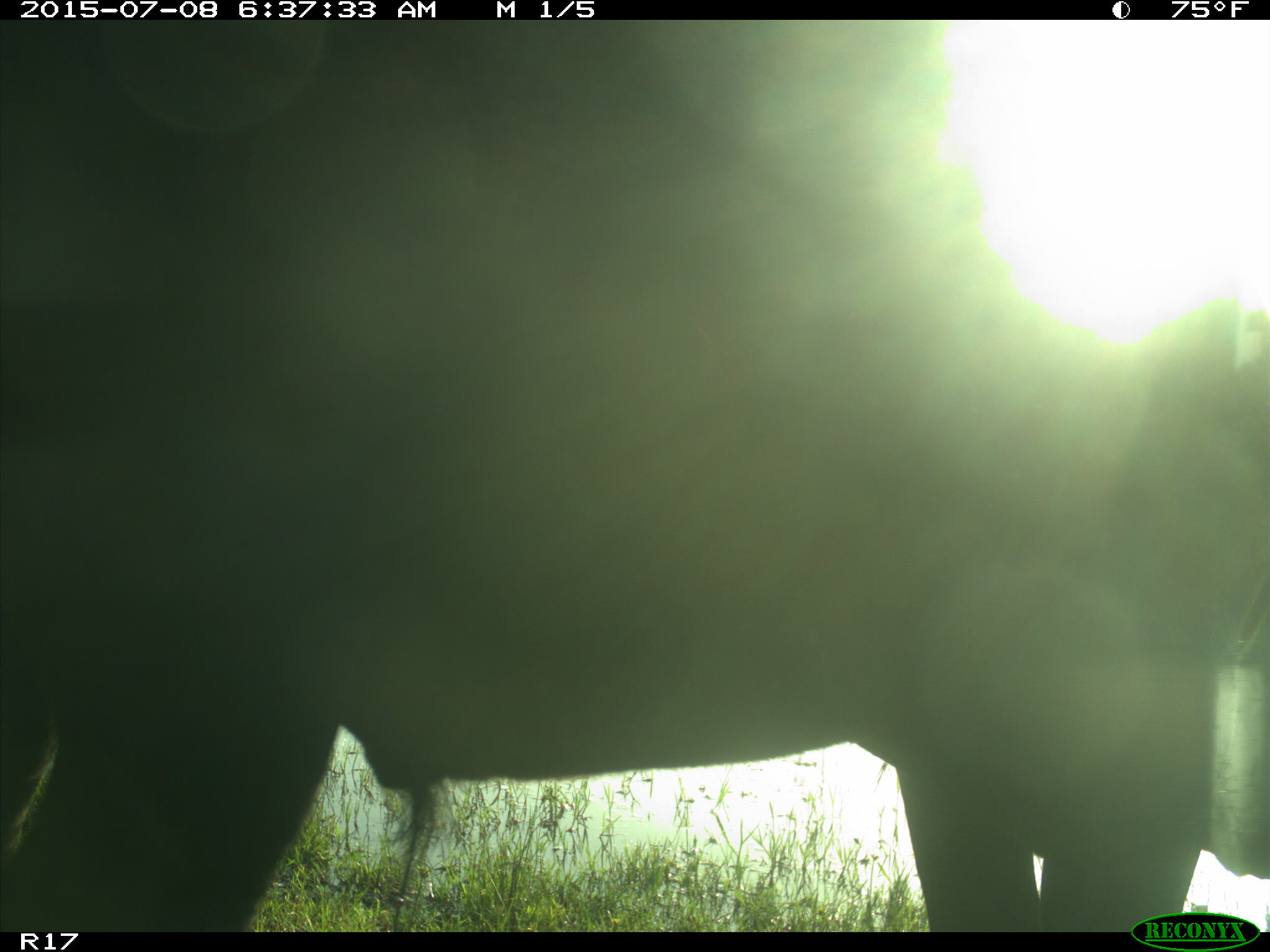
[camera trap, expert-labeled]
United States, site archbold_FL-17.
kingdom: Animalia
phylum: Chordata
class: Mammalia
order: Artiodactyla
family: Bovidae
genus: Bos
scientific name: Bos taurus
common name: domestic cow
Bos taurus (domestic cow).